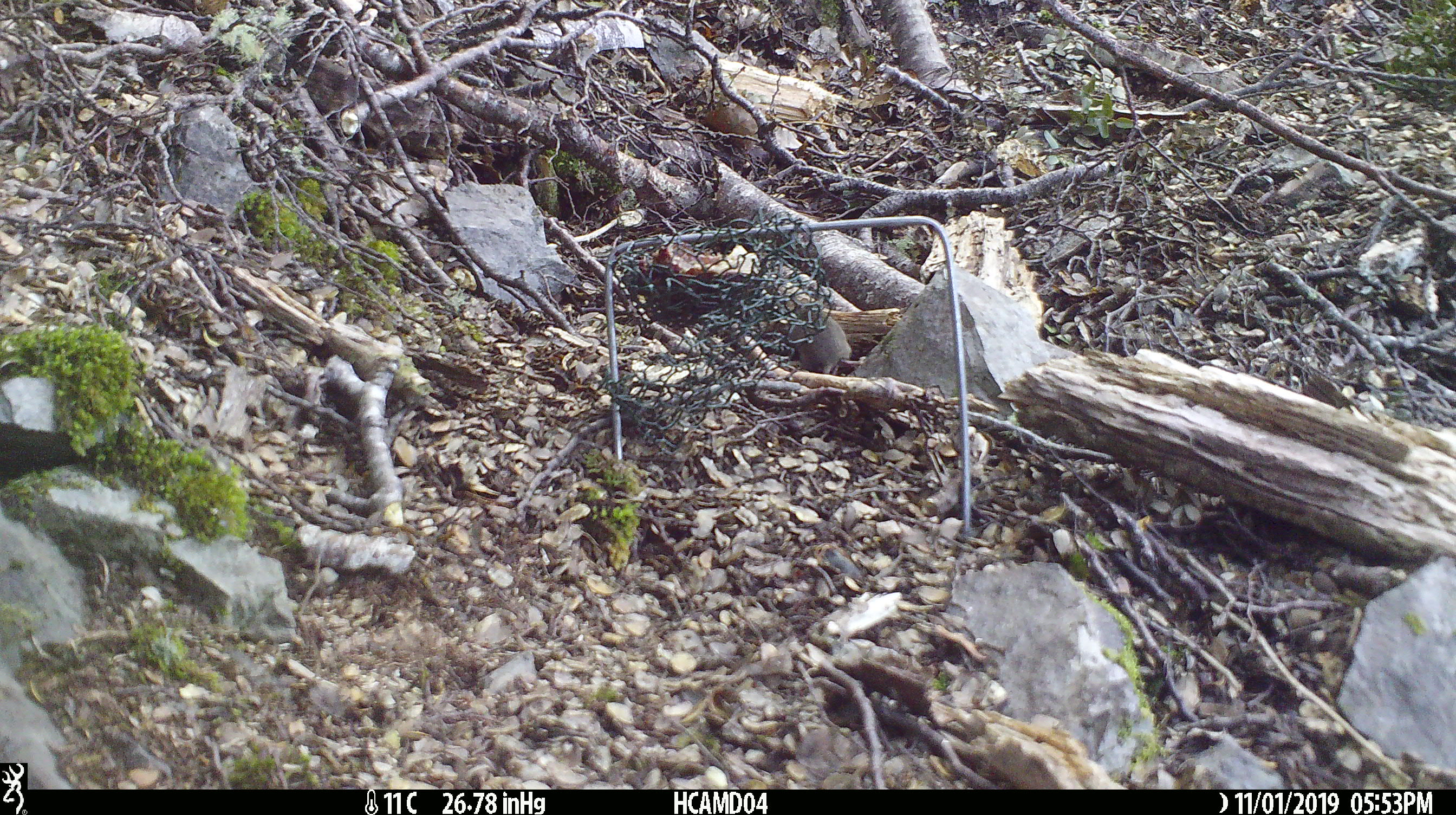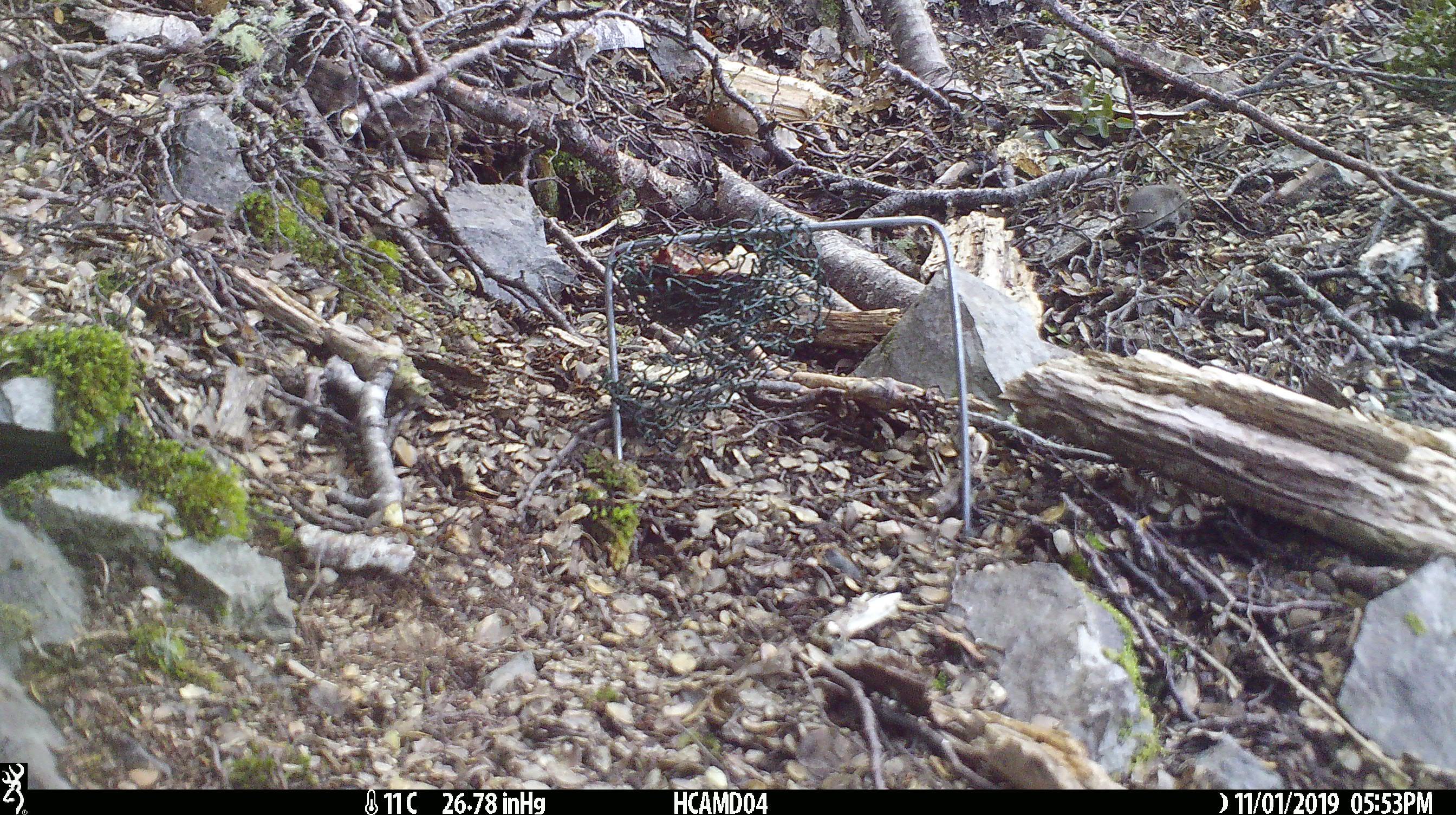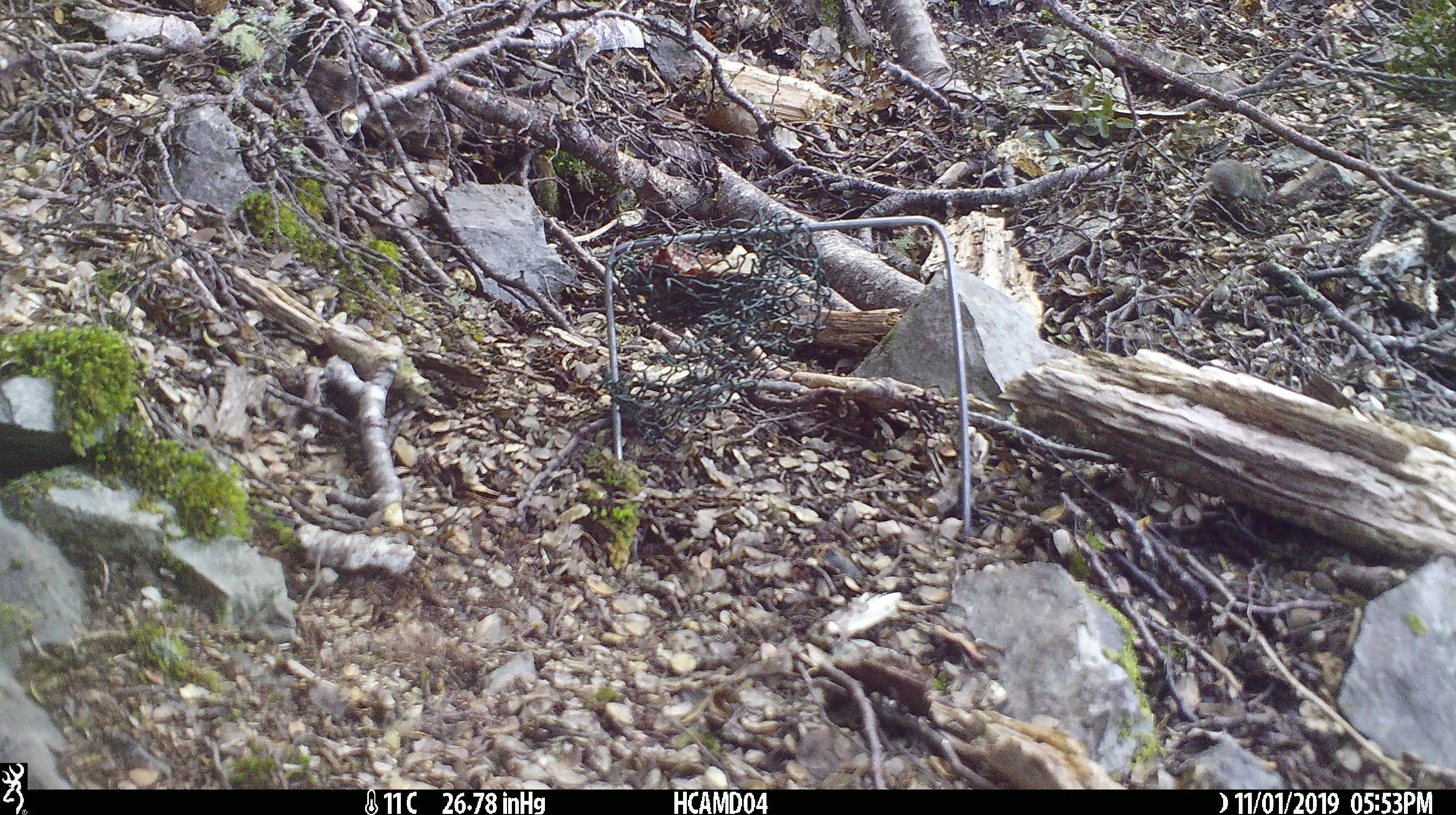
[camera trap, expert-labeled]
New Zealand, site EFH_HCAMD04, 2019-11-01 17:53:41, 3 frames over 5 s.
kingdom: Animalia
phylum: Chordata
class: Mammalia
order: Rodentia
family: Muridae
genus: Mus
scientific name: Mus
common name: mouse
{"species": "mouse (Mus)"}